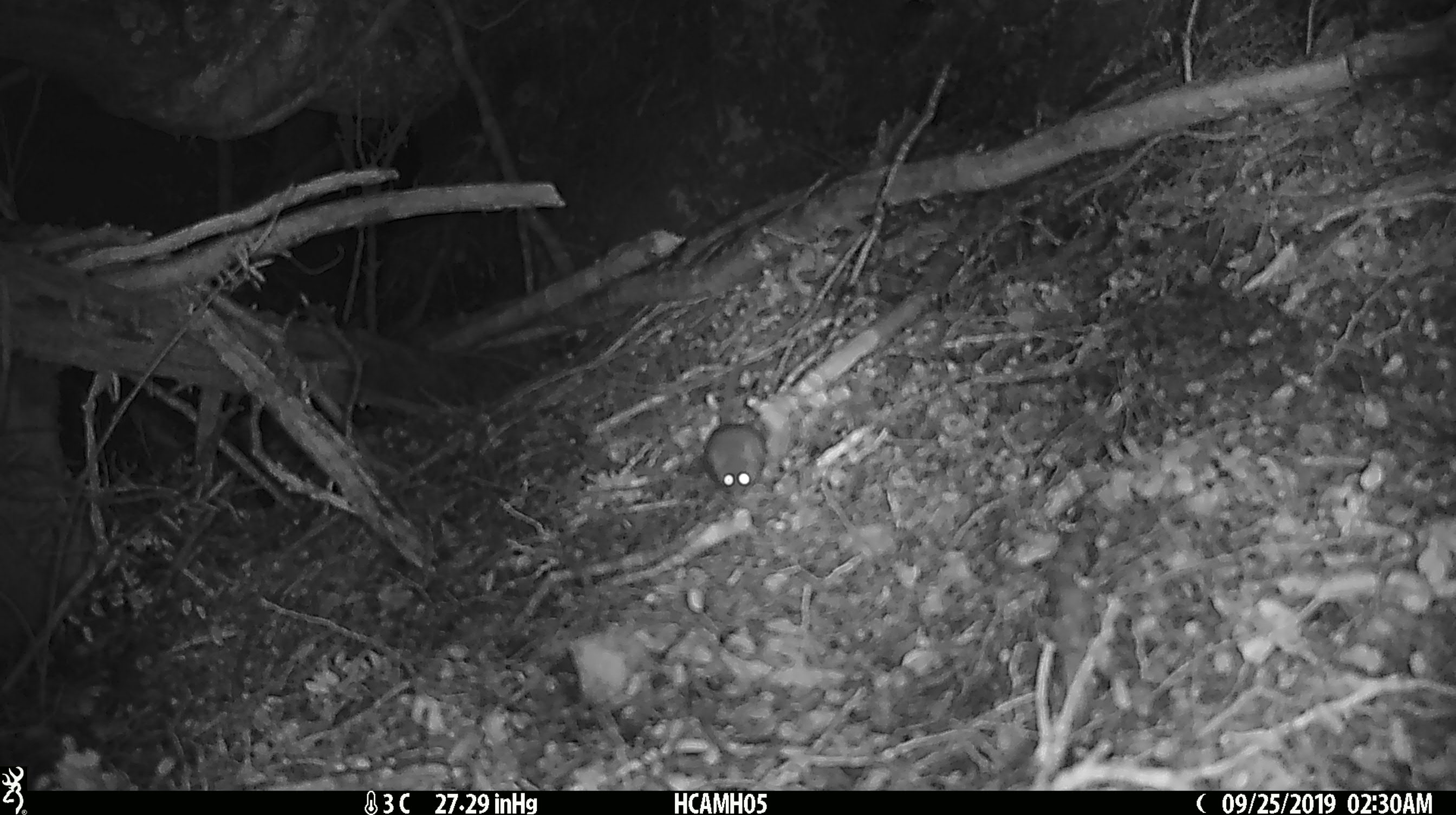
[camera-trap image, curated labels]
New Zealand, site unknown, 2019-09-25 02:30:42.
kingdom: Animalia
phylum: Chordata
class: Mammalia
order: Rodentia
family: Muridae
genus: Mus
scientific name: Mus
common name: mouse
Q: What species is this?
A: Mouse (Mus).